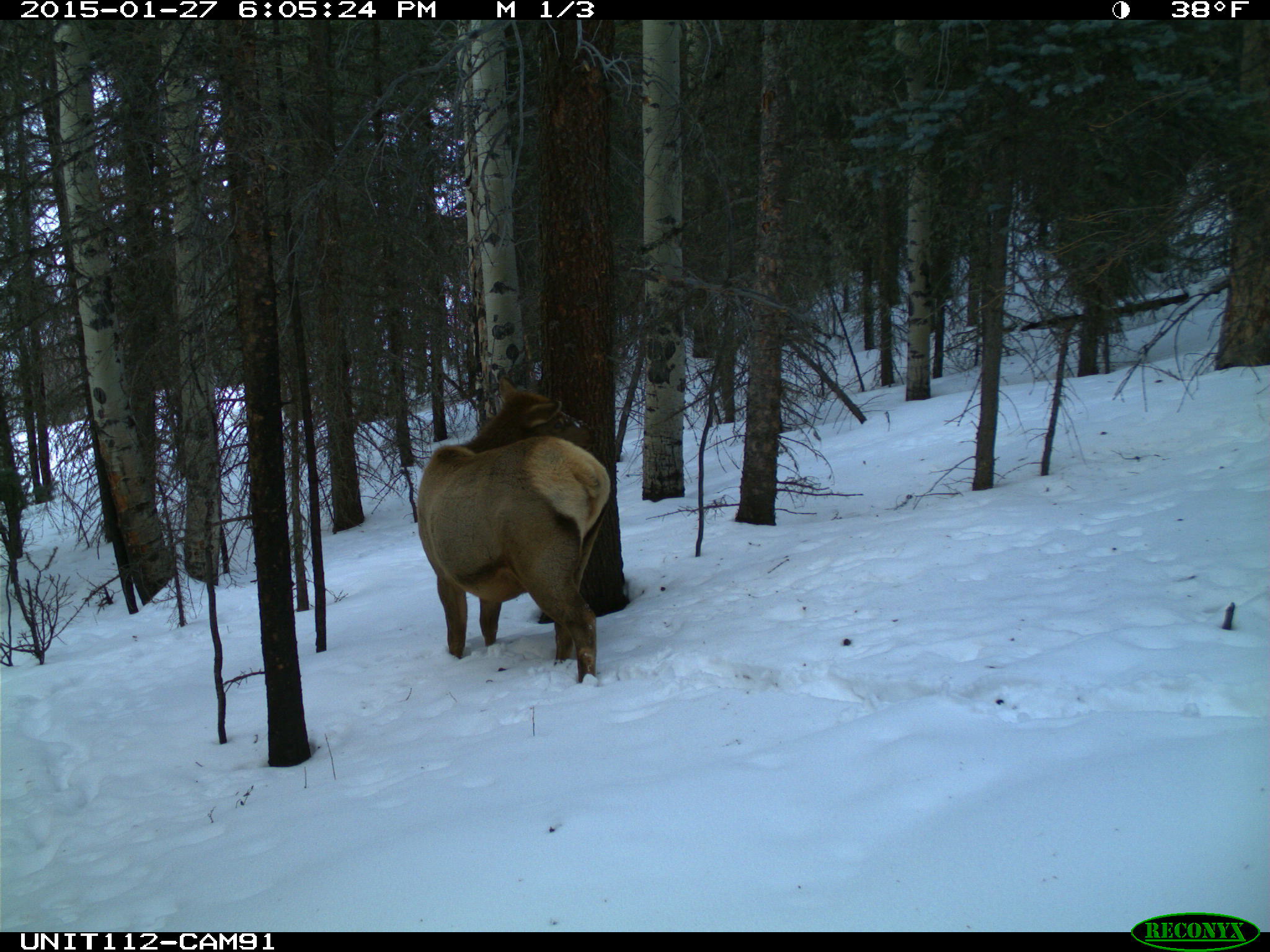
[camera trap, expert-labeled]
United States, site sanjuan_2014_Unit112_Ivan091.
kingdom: Animalia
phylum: Chordata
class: Mammalia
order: Artiodactyla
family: Cervidae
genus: Cervus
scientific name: Cervus elaphus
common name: red deer